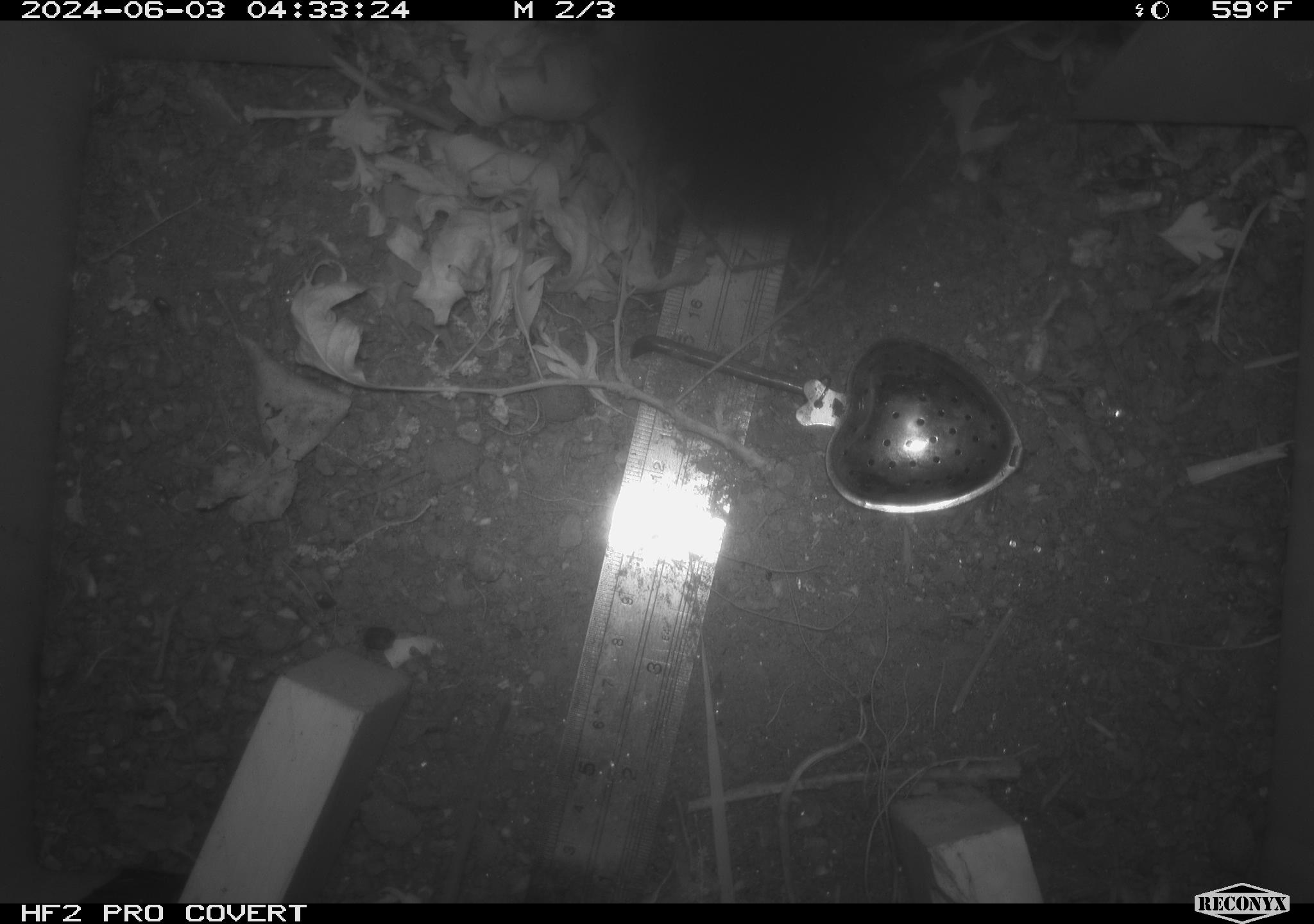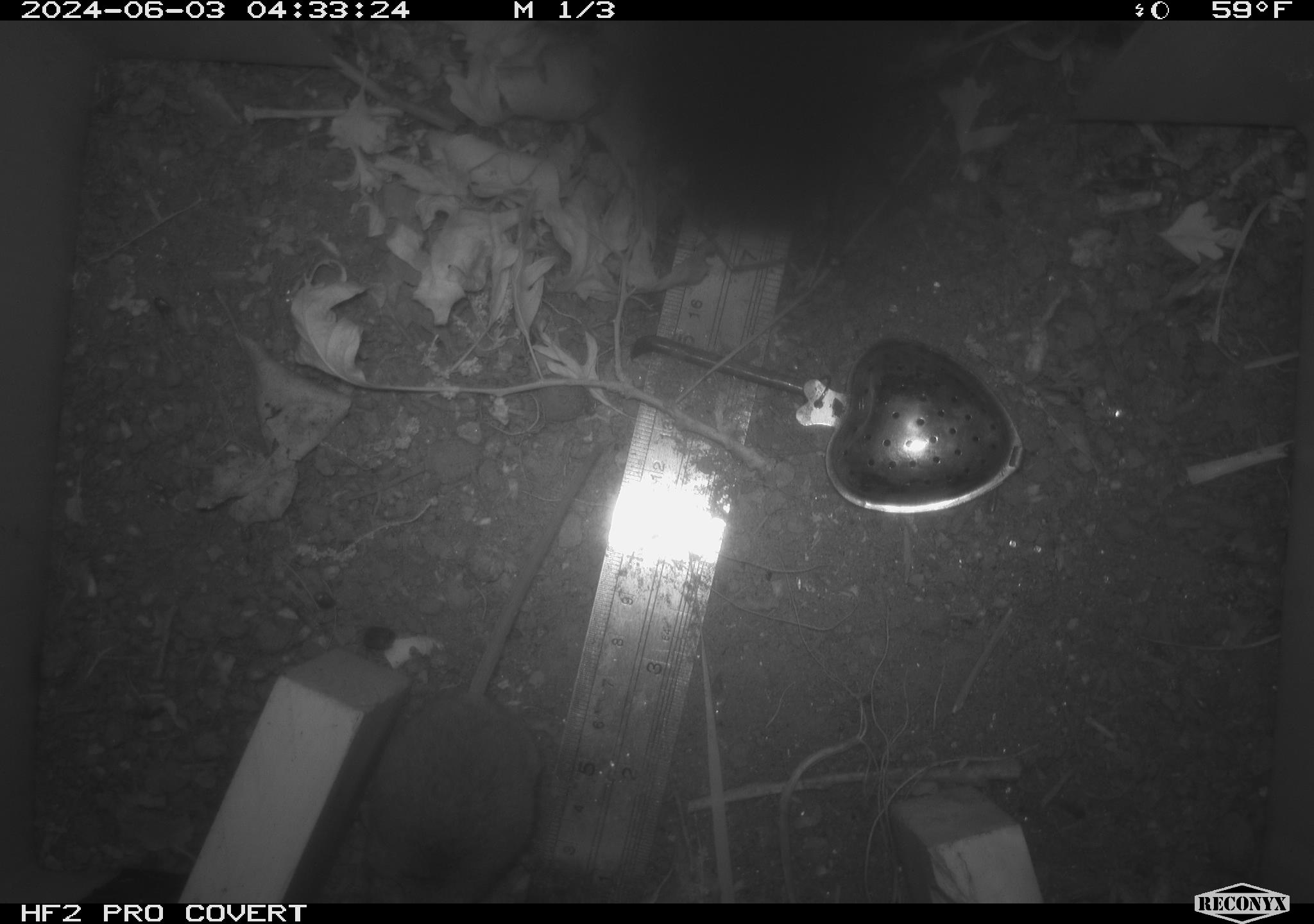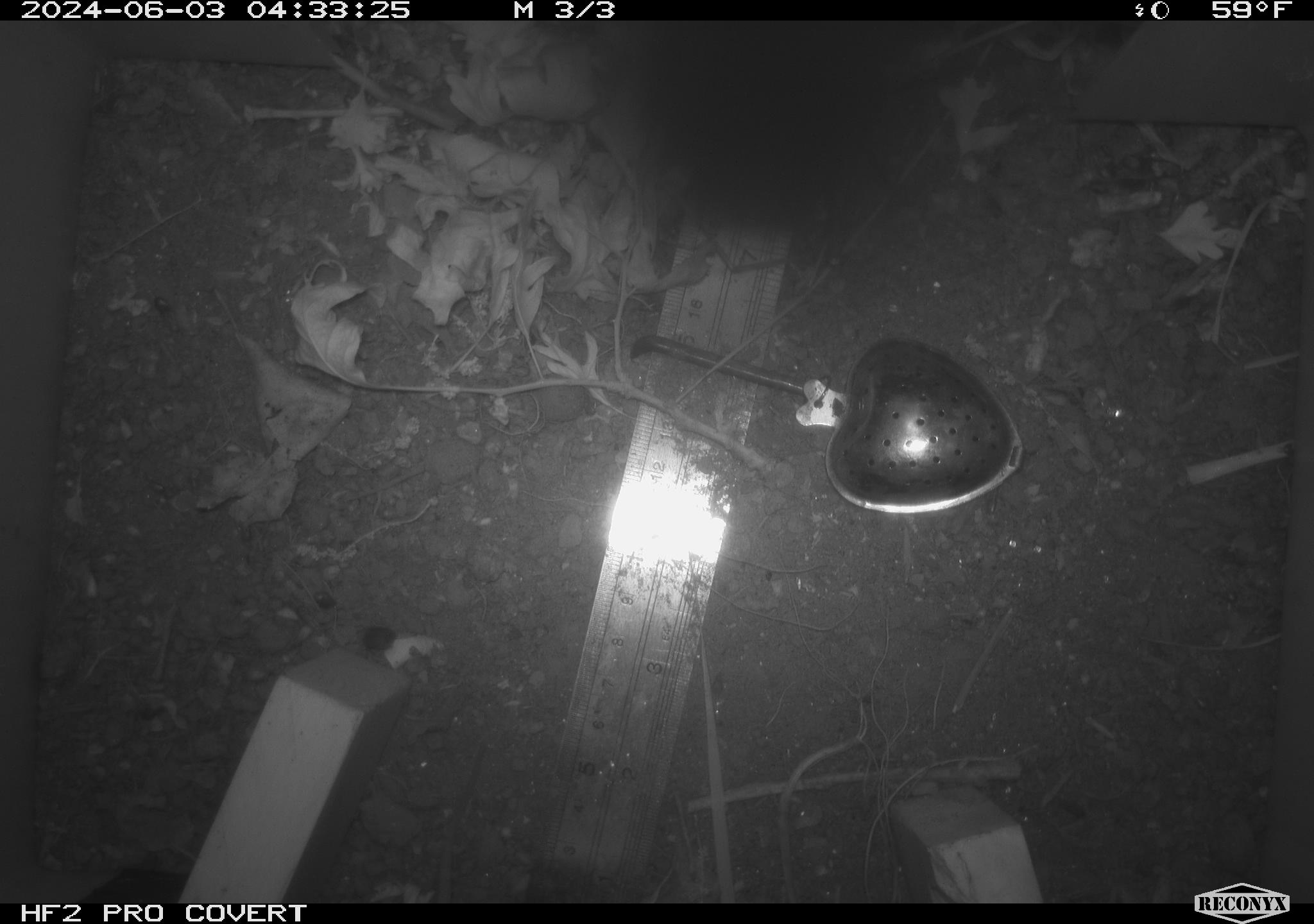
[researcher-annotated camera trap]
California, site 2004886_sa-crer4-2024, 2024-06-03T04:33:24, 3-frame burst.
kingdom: Animalia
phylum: Chordata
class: Mammalia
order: Rodentia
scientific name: Rodentia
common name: mouse species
Mouse species (Rodentia).